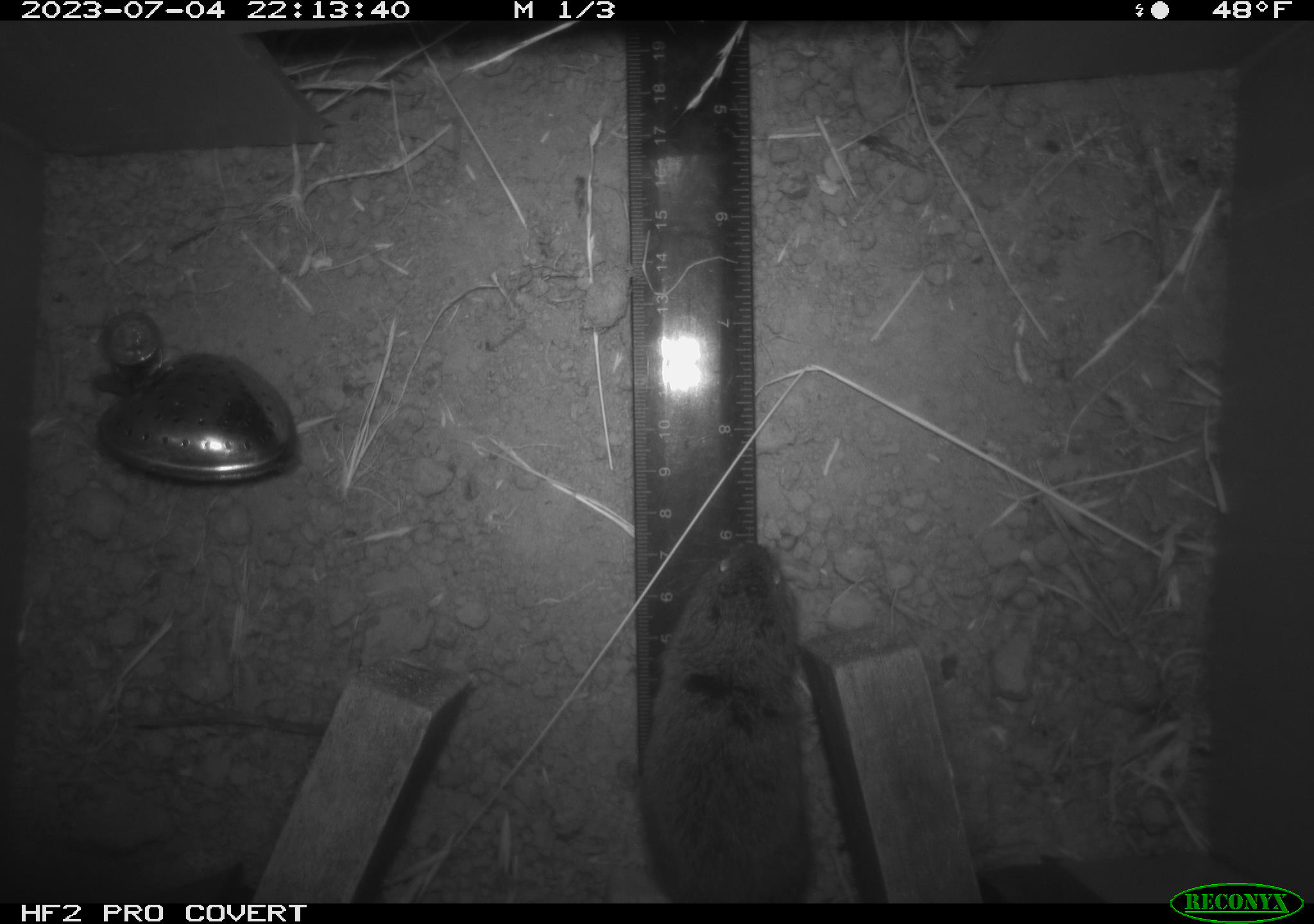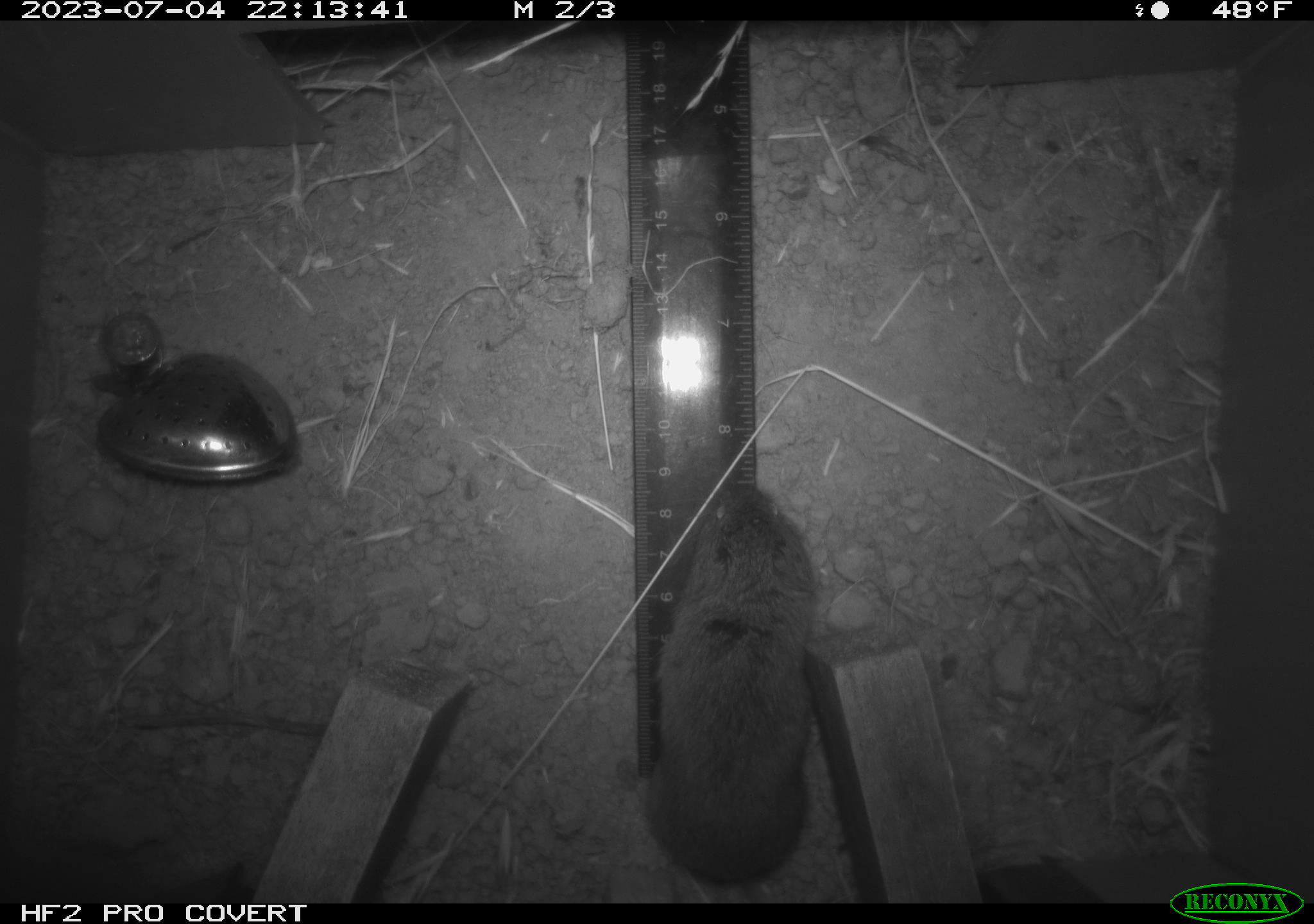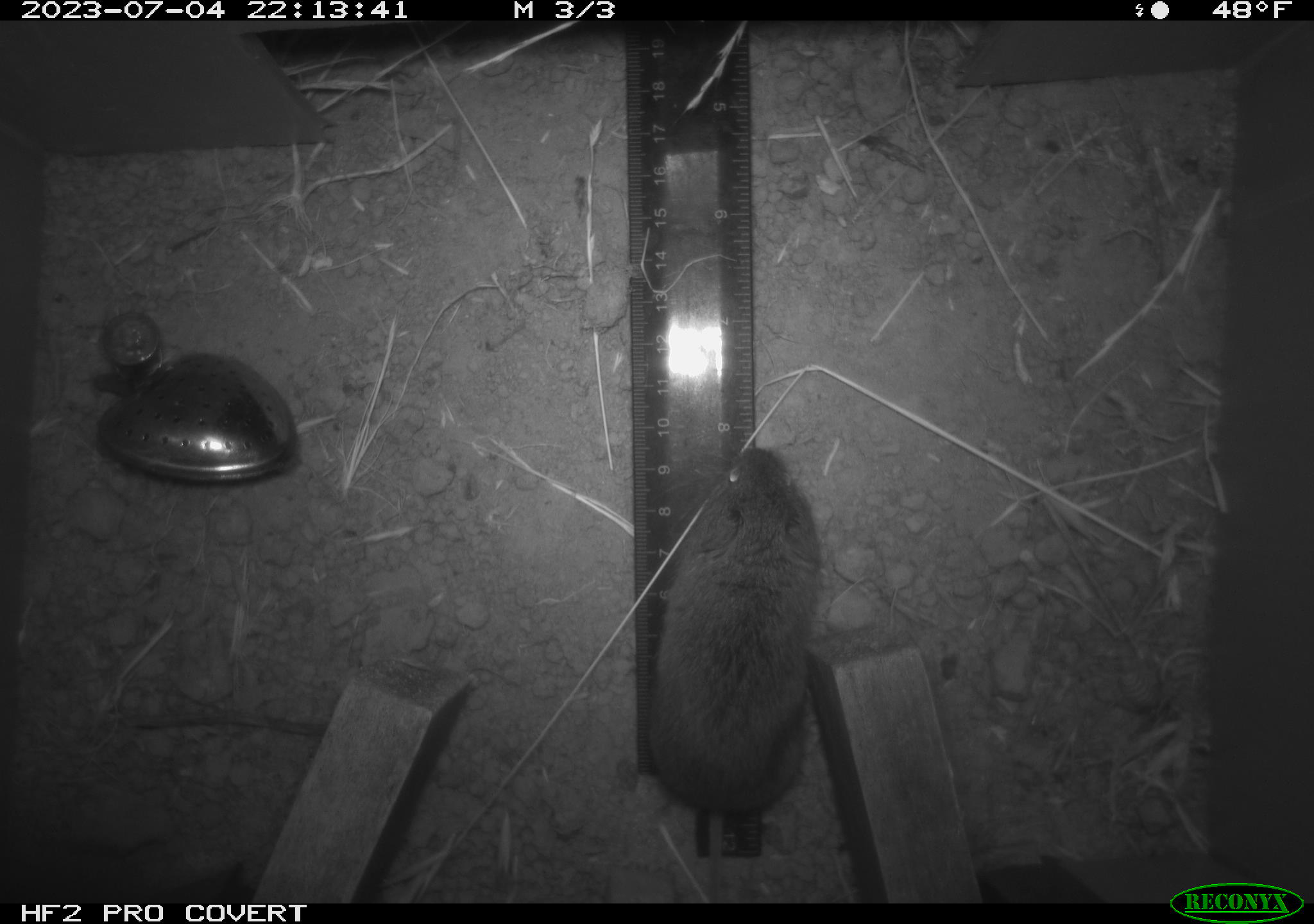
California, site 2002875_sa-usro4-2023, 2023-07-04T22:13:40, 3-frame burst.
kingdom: Animalia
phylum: Chordata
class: Mammalia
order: Rodentia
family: Cricetidae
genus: Microtus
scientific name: Microtus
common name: meadow vole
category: microtus species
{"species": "microtus species (meadow vole) (Microtus)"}